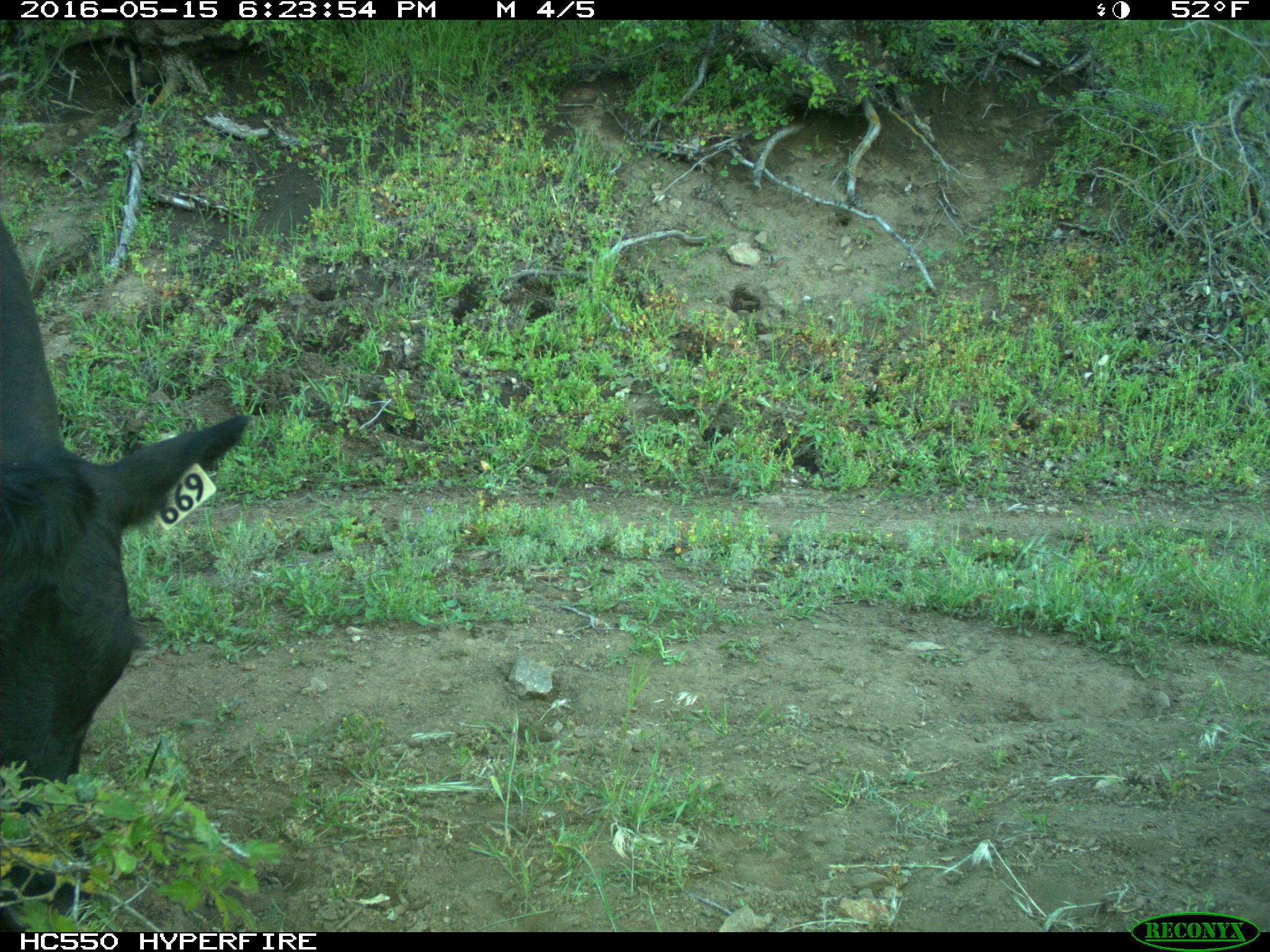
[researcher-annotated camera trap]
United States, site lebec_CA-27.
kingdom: Animalia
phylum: Chordata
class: Mammalia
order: Artiodactyla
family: Bovidae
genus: Bos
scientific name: Bos taurus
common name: domestic cow